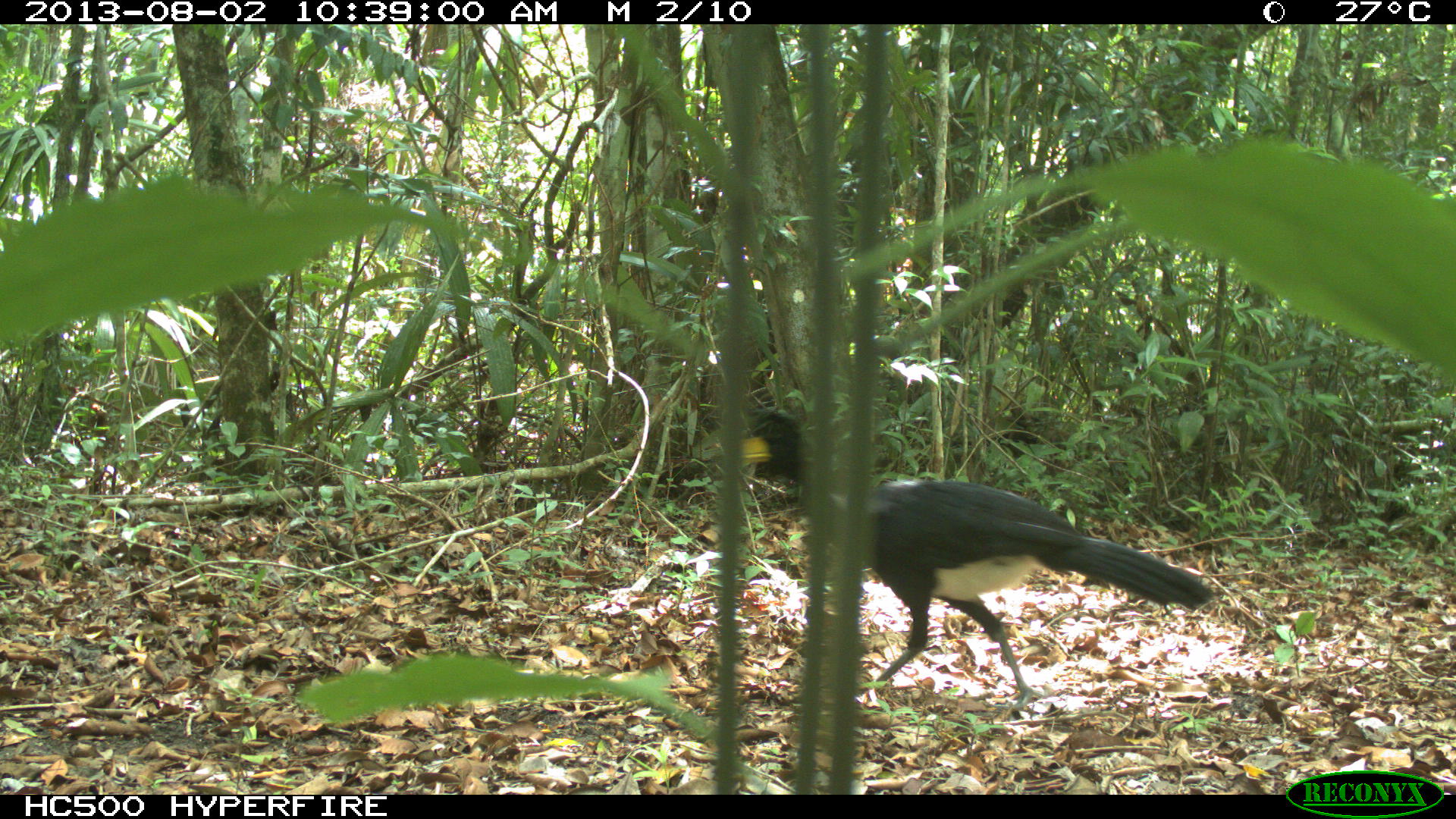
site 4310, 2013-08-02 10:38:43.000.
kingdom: Animalia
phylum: Chordata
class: Aves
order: Galliformes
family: Cracidae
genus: Crax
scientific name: Crax rubra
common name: great curassow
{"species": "Crax rubra (great curassow)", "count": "1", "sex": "male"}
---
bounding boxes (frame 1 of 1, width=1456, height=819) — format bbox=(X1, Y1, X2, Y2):
crax rubra: bbox=(740, 409, 1214, 703)